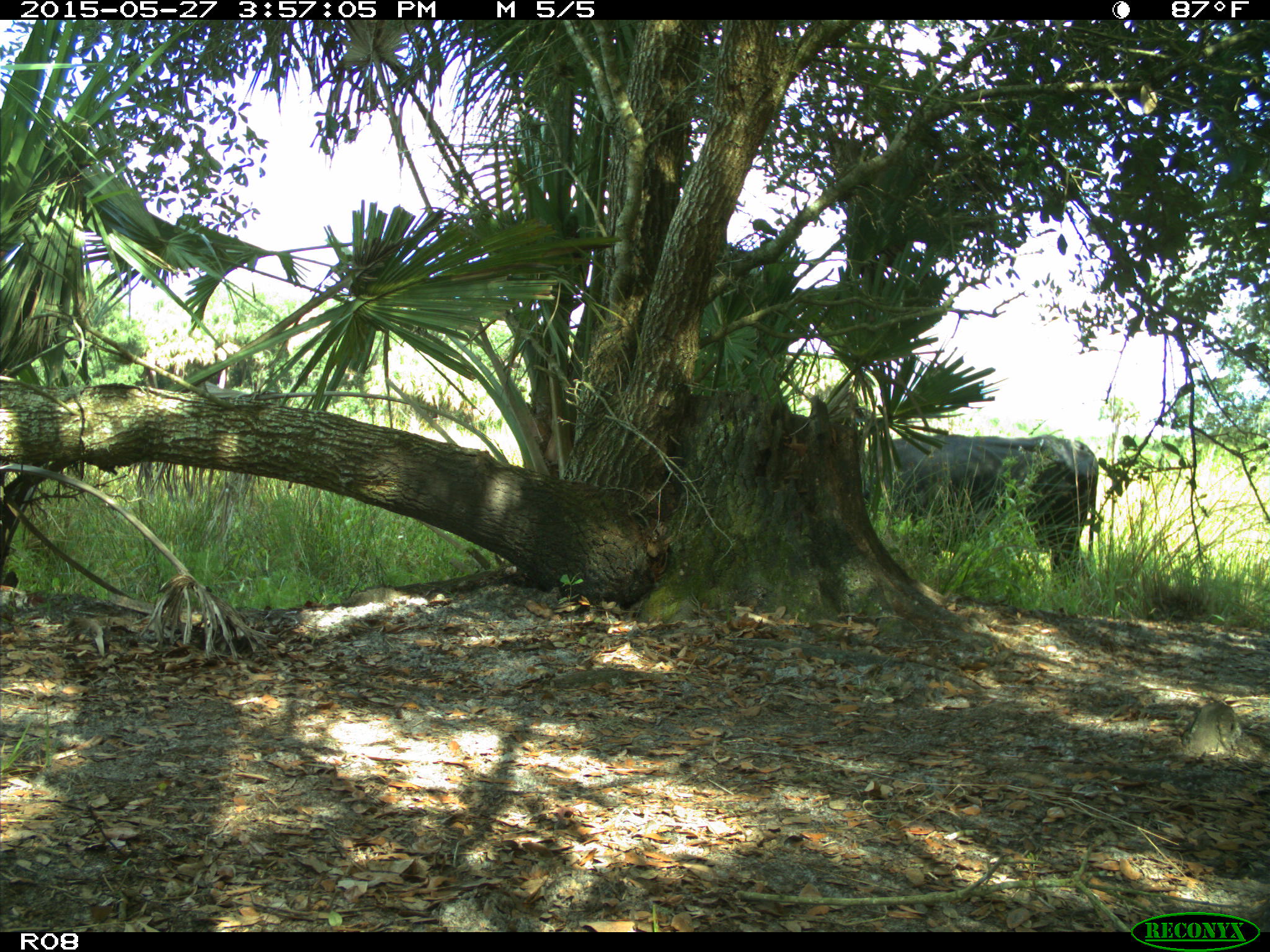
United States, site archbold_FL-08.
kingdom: Animalia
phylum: Chordata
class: Mammalia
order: Artiodactyla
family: Bovidae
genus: Bos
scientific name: Bos taurus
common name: domestic cow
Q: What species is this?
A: Bos taurus (domestic cow).